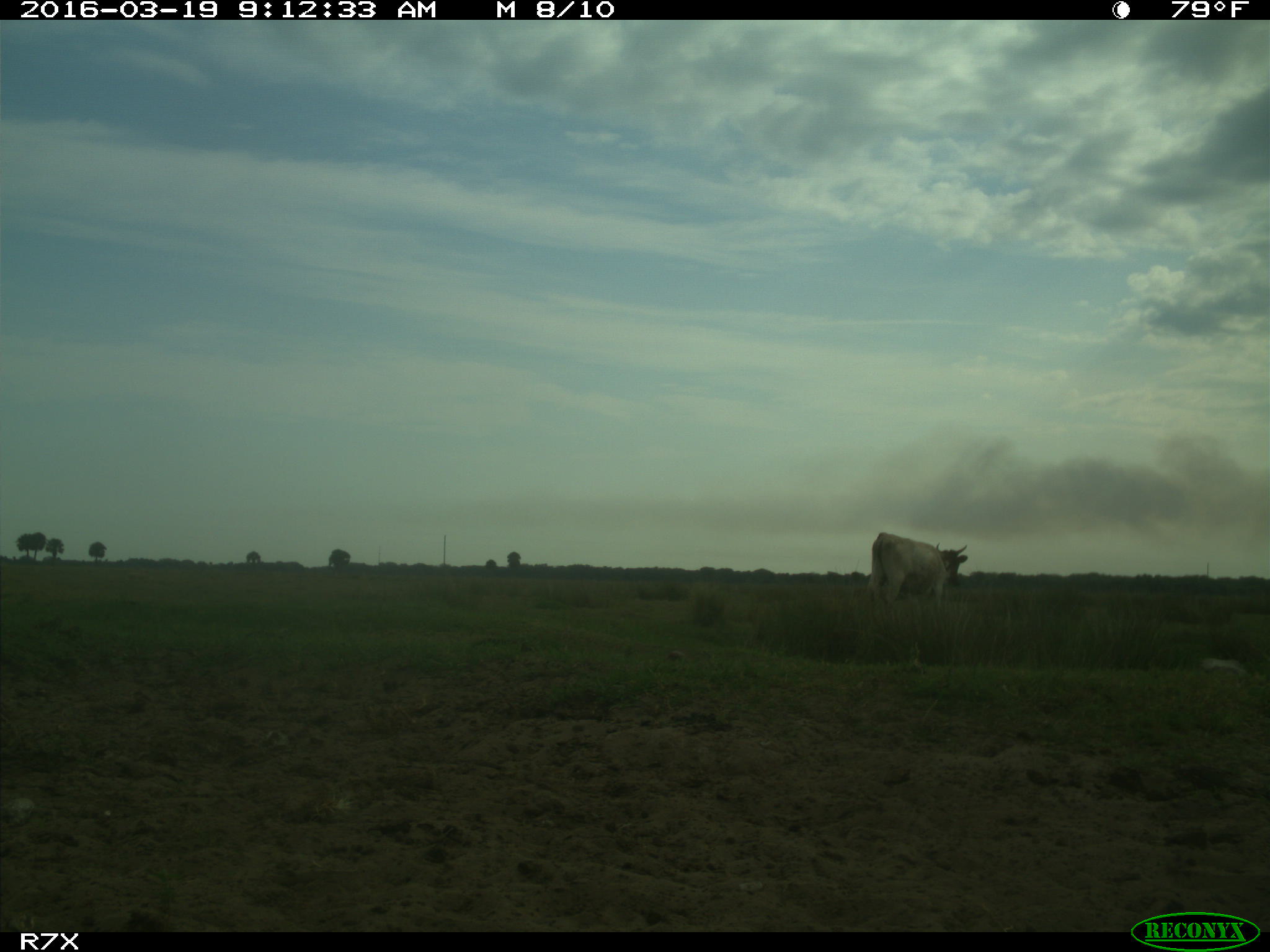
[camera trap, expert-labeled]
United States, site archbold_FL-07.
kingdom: Animalia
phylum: Chordata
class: Mammalia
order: Artiodactyla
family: Bovidae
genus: Bos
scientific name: Bos taurus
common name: domestic cow